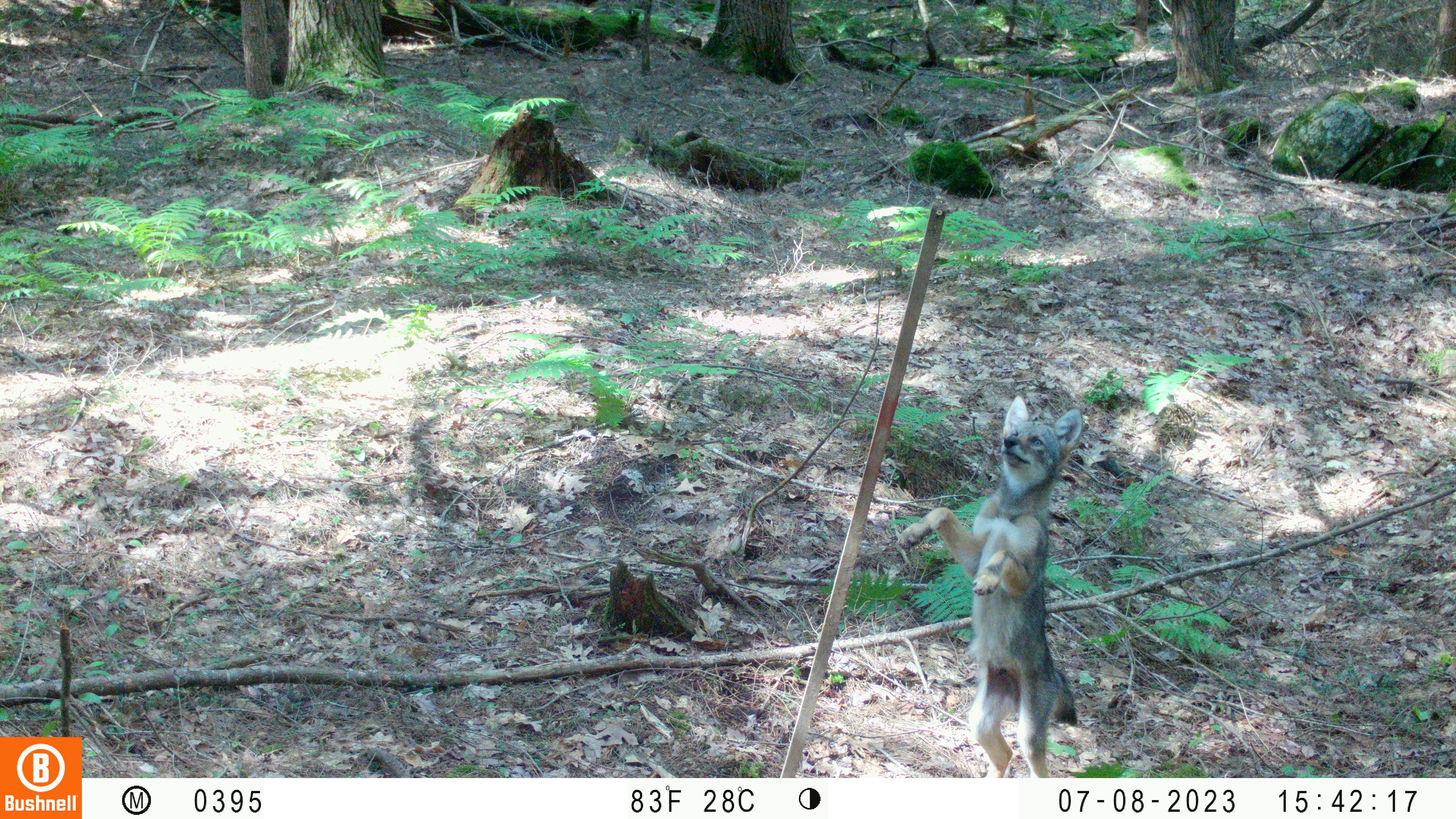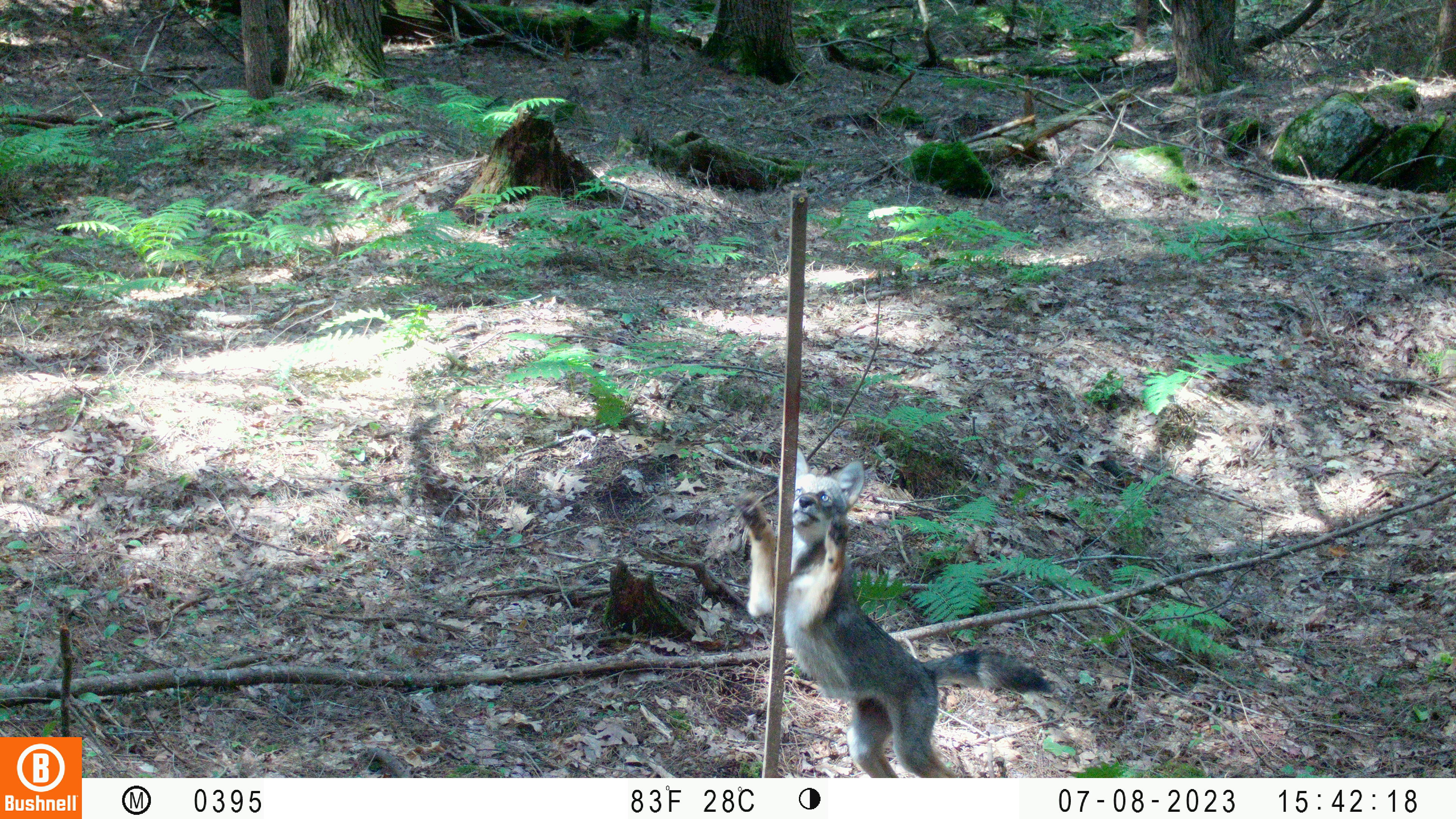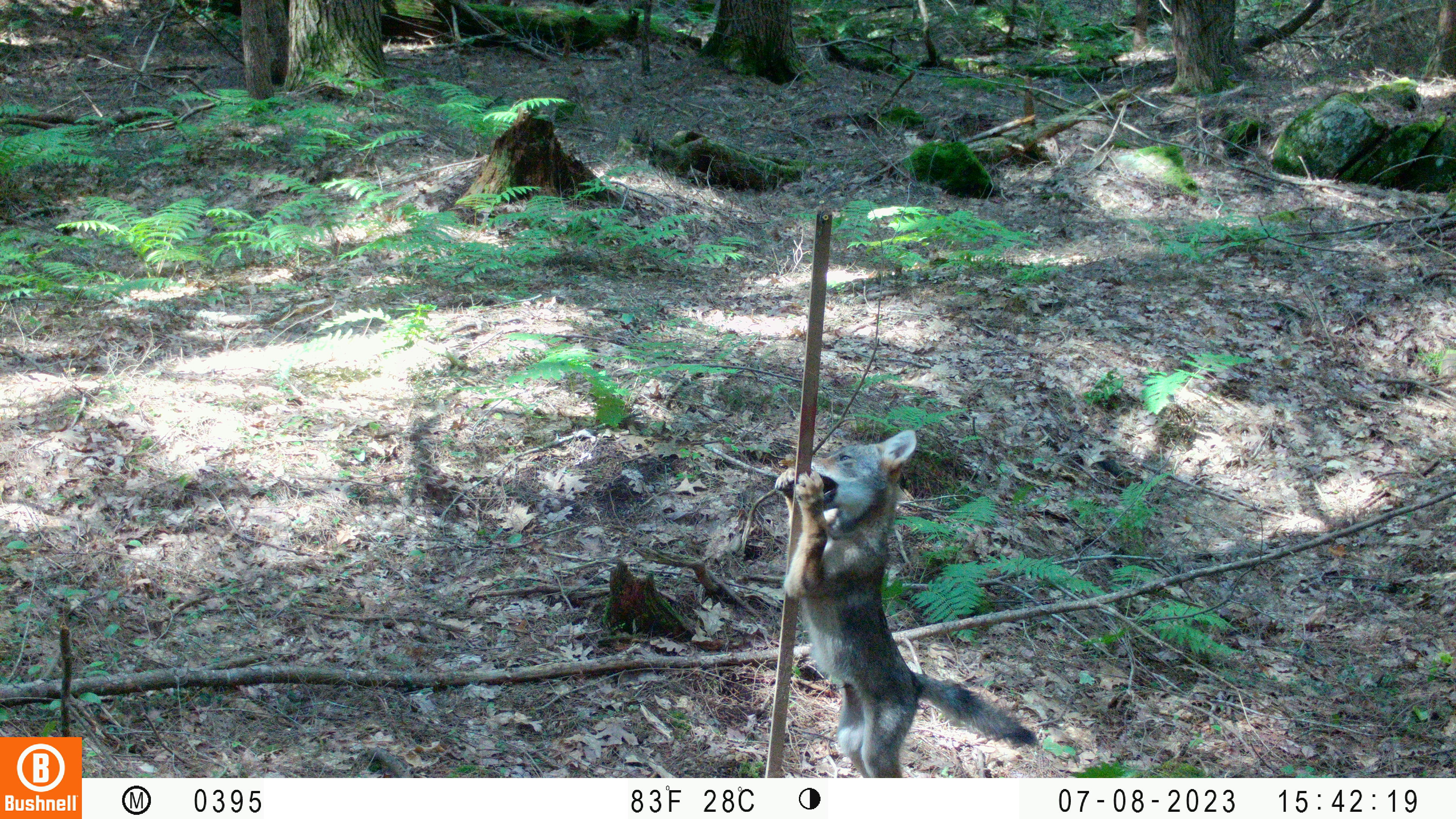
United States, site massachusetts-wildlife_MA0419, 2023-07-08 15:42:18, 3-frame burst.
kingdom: Animalia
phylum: Chordata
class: Mammalia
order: Carnivora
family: Canidae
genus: Urocyon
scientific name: Urocyon cinereoargenteus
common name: gray fox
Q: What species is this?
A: Gray fox (Urocyon cinereoargenteus).